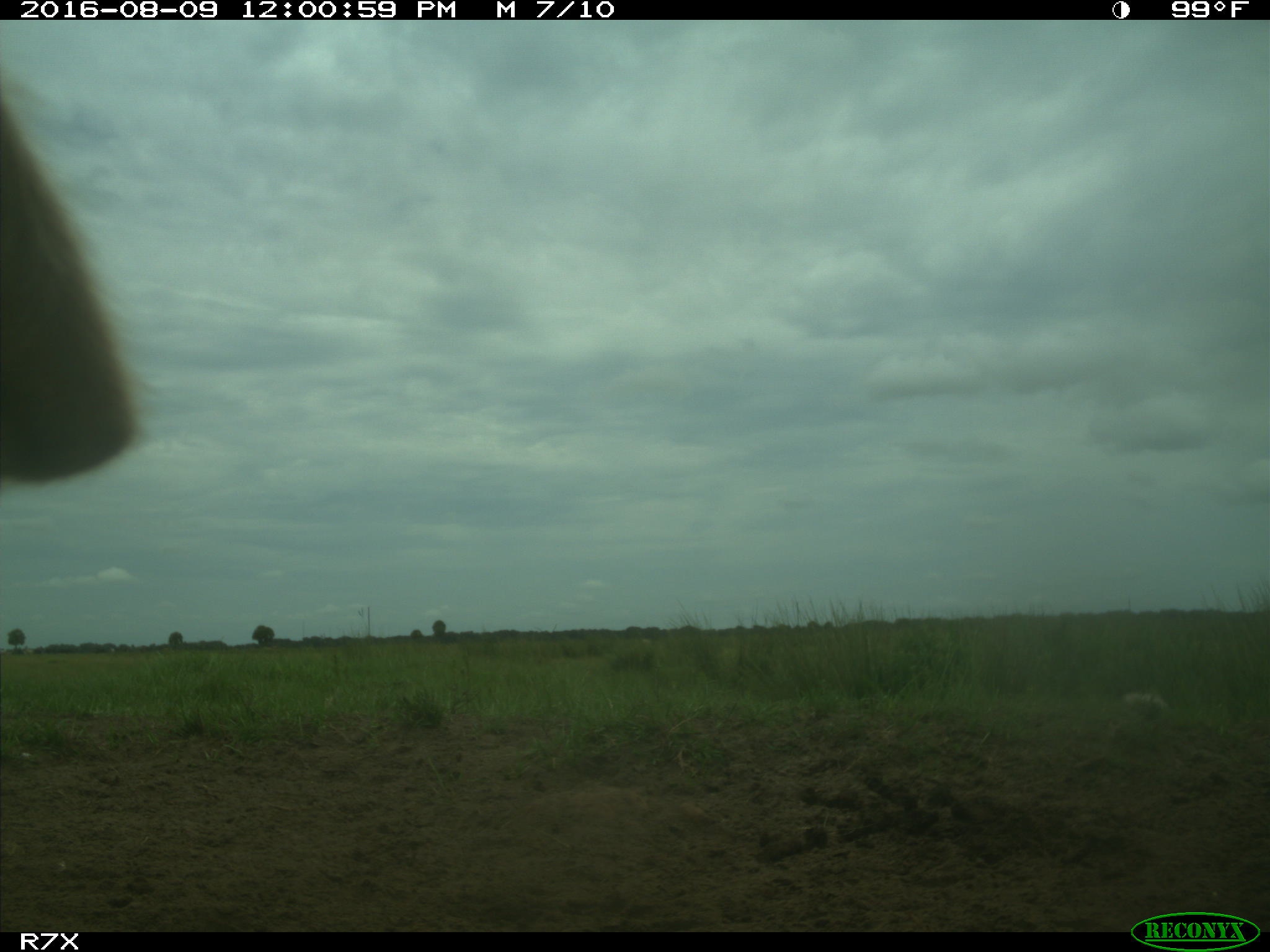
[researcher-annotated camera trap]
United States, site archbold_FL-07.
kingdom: Animalia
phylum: Chordata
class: Mammalia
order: Artiodactyla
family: Bovidae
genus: Bos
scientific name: Bos taurus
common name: domestic cow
Bos taurus (domestic cow).